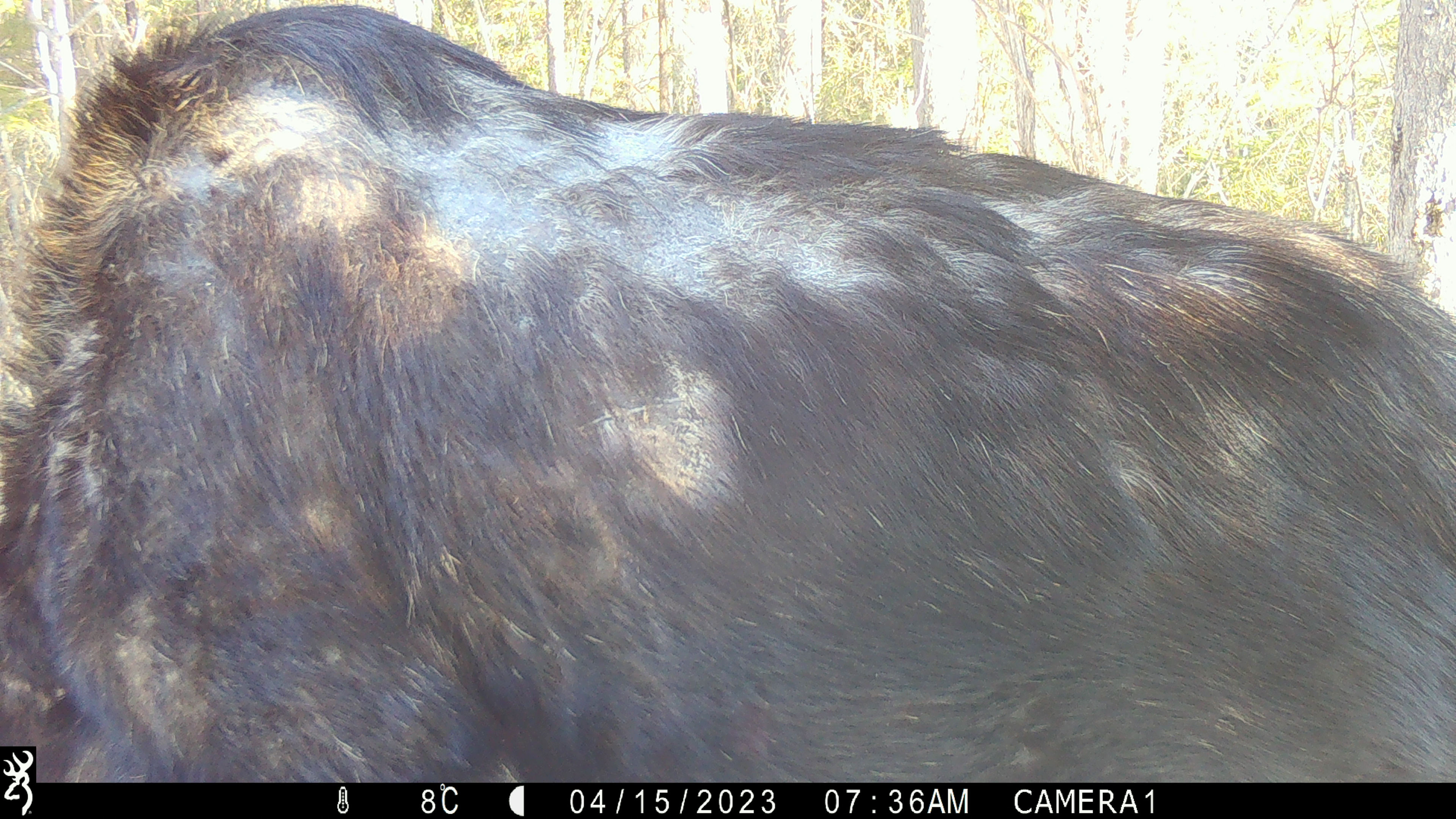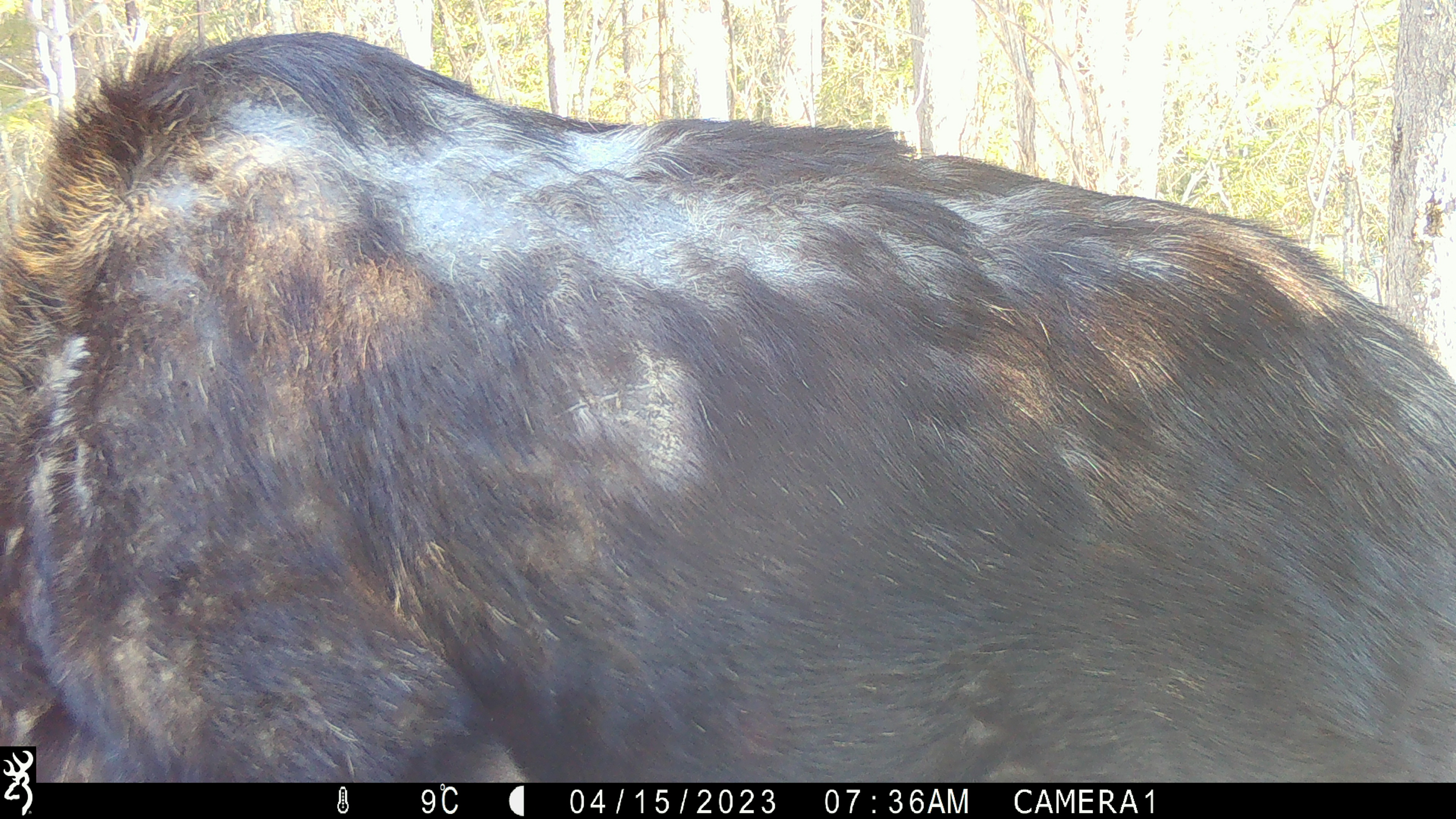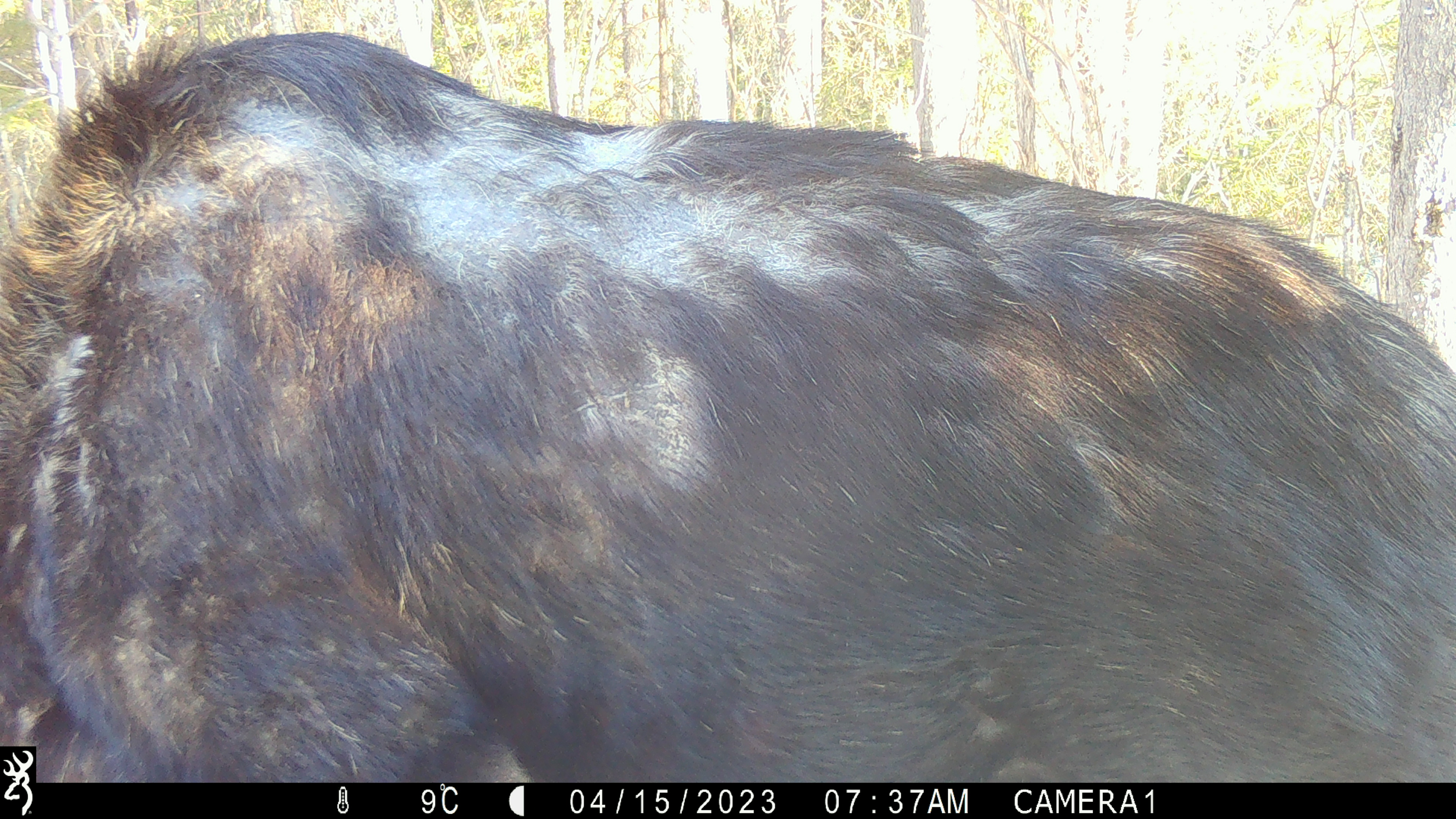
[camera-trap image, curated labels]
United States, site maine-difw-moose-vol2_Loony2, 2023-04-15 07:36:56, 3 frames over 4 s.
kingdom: Animalia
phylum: Chordata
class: Mammalia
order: Artiodactyla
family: Cervidae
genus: Alces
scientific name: Alces alces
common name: moose